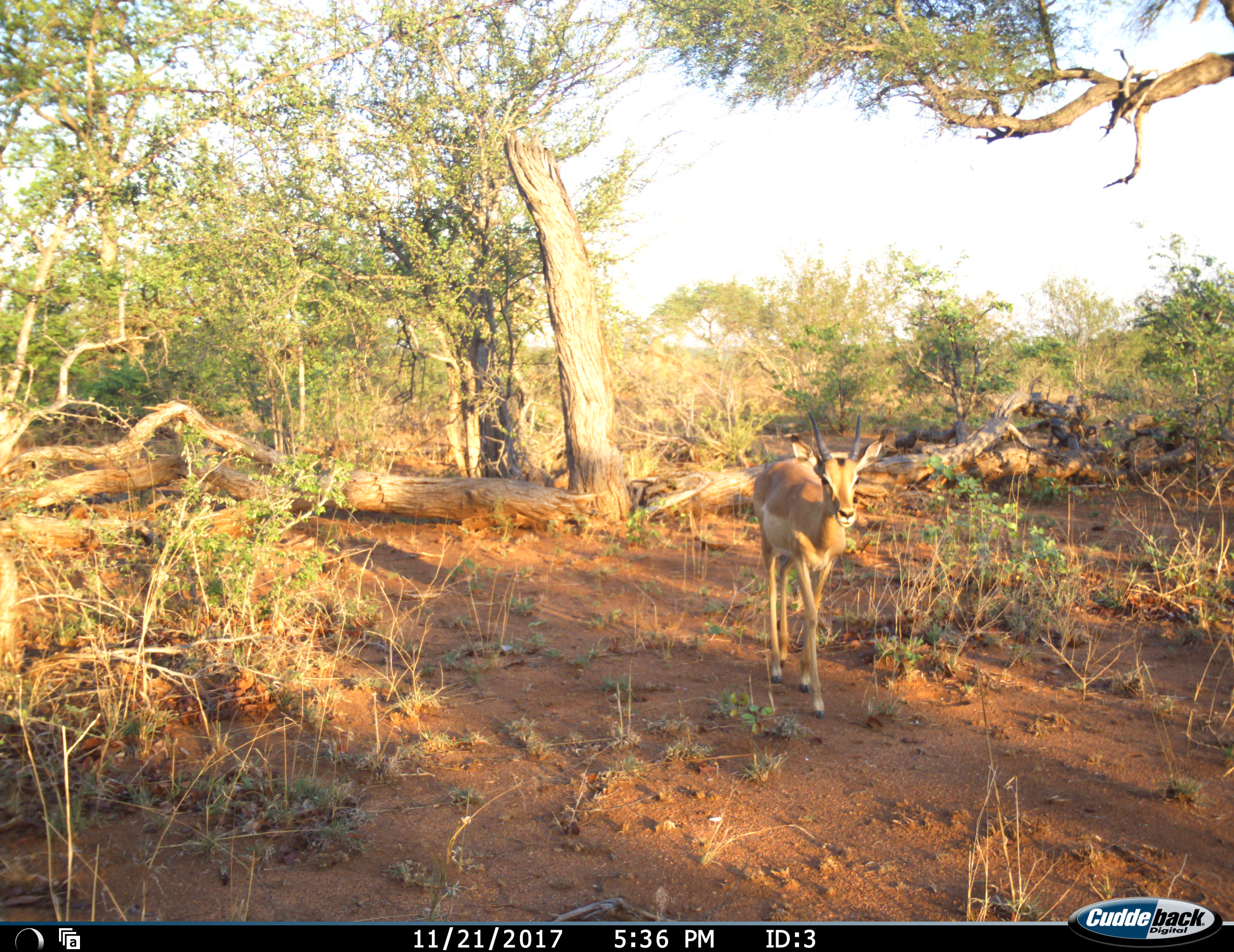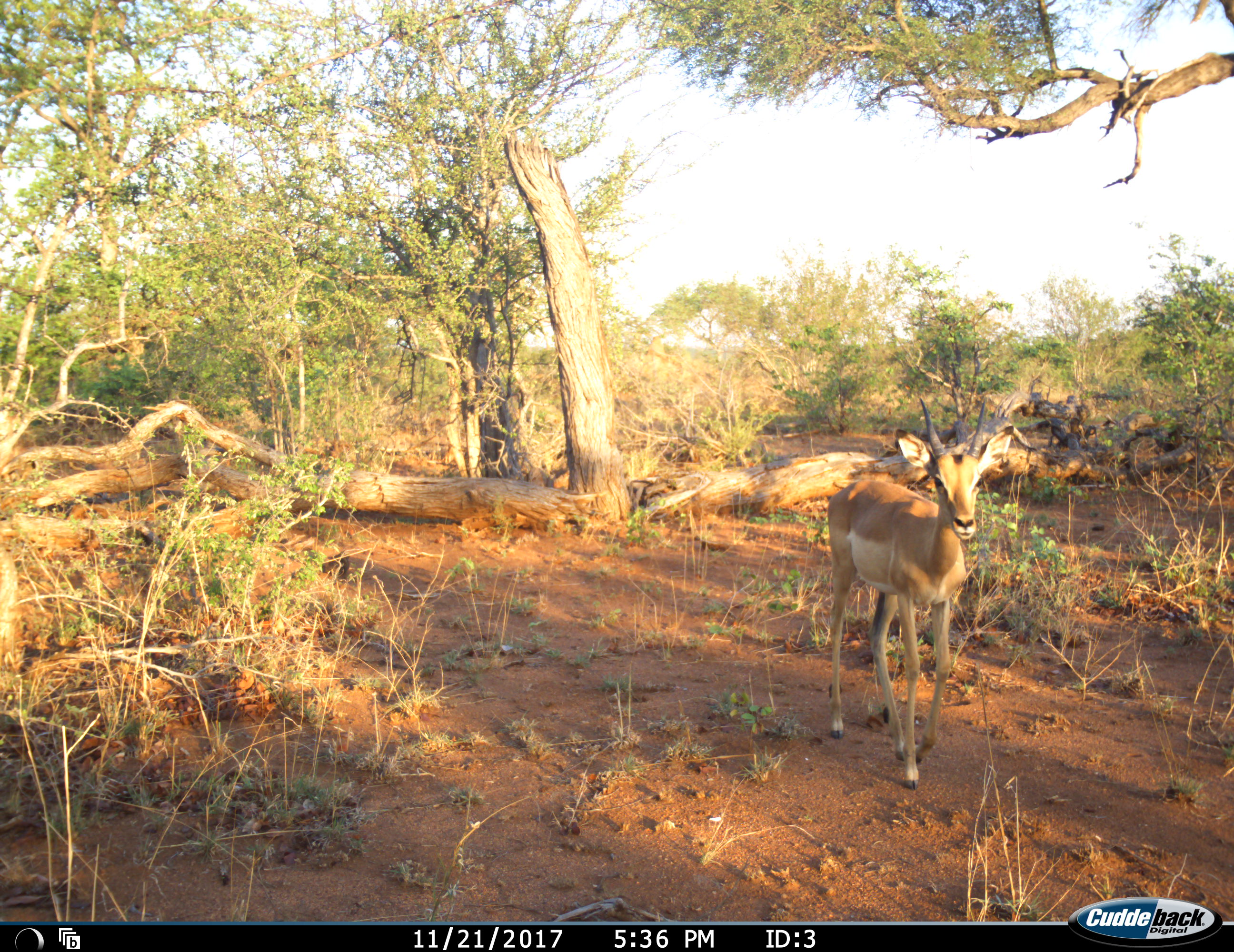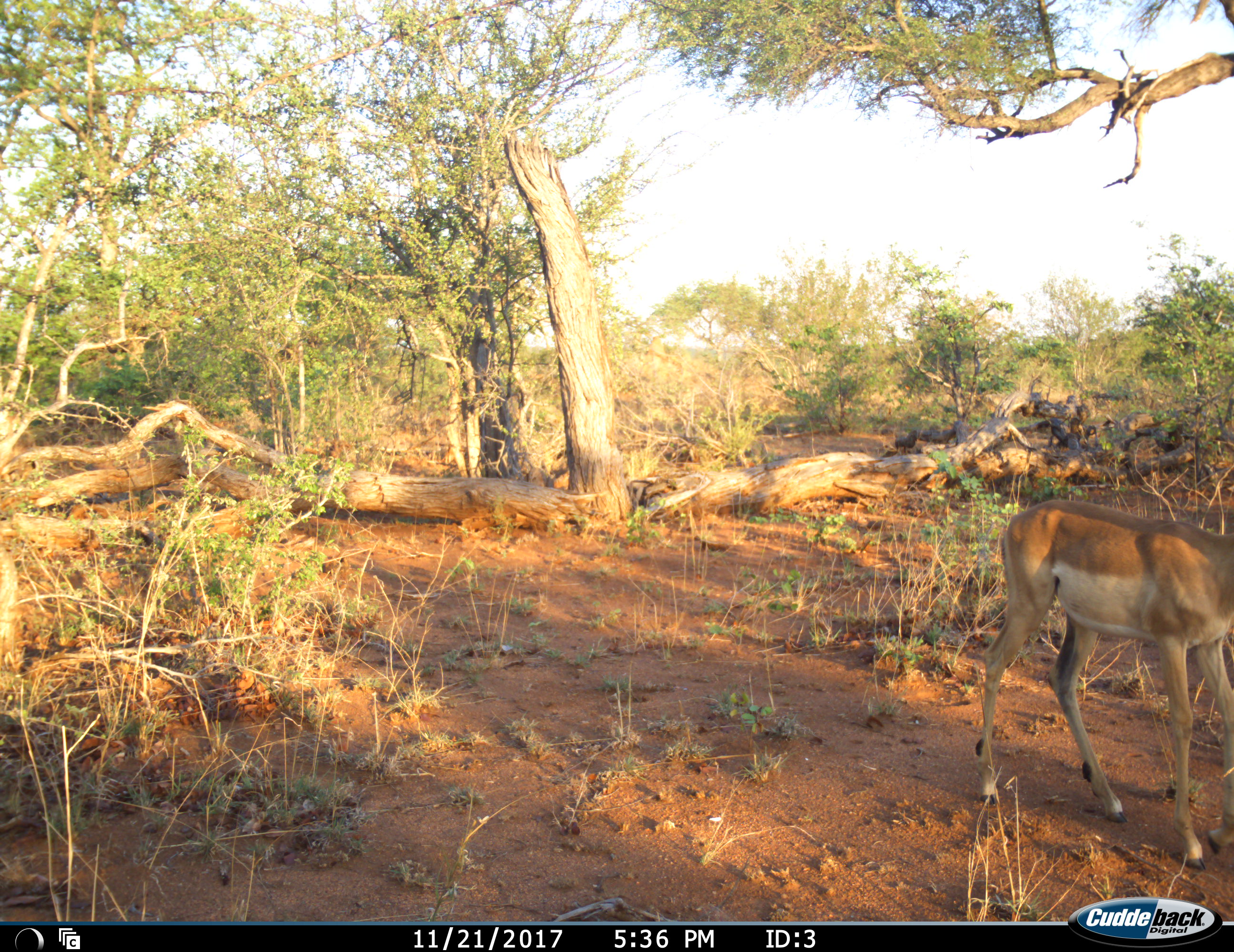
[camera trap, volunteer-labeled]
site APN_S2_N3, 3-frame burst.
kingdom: Animalia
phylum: Chordata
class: Mammalia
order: Artiodactyla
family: Bovidae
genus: Aepyceros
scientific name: Aepyceros melampus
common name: impala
Impala (Aepyceros melampus), count 1. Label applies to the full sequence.